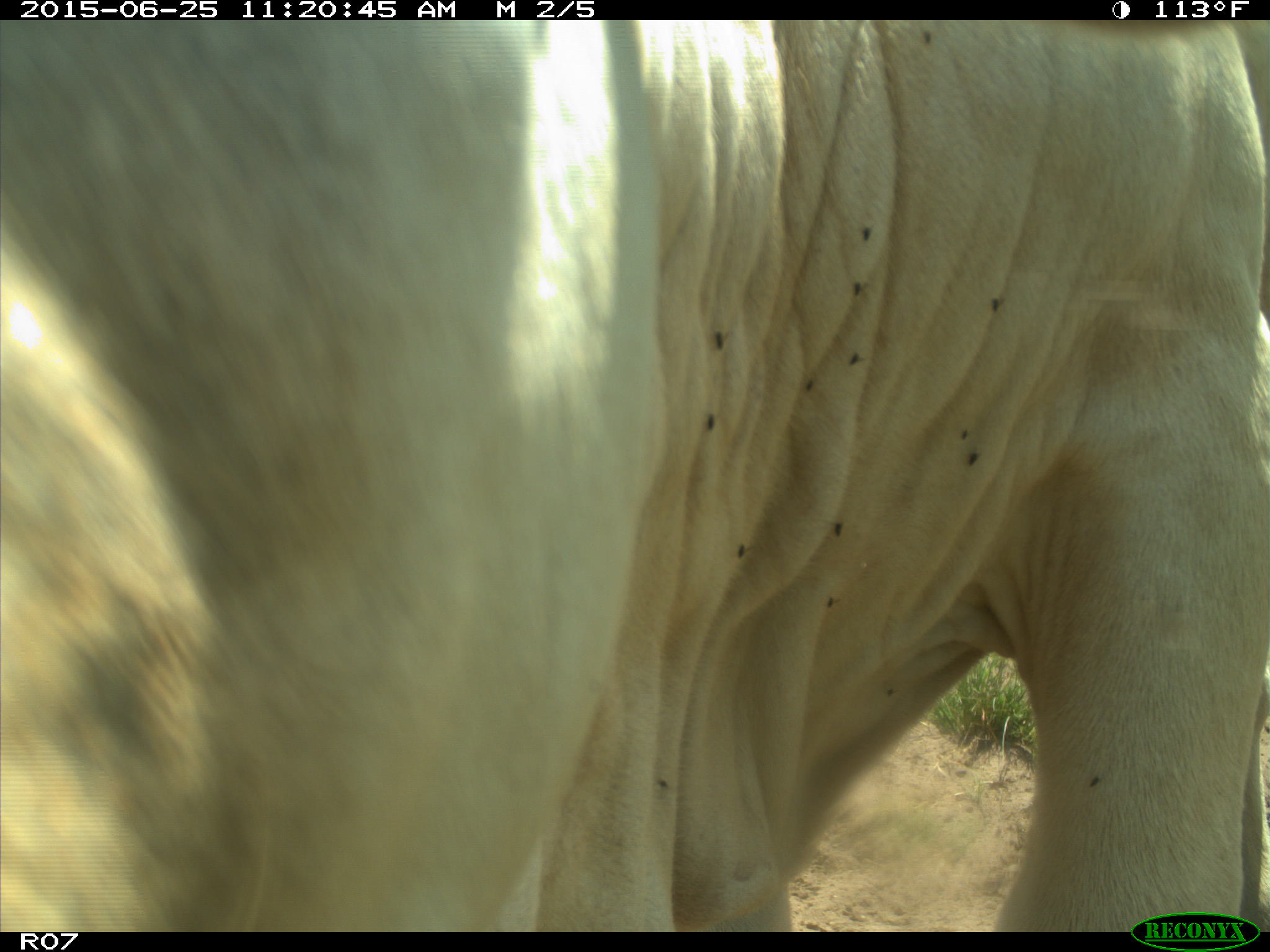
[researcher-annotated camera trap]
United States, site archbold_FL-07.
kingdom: Animalia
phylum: Chordata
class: Mammalia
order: Artiodactyla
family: Bovidae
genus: Bos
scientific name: Bos taurus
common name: domestic cow